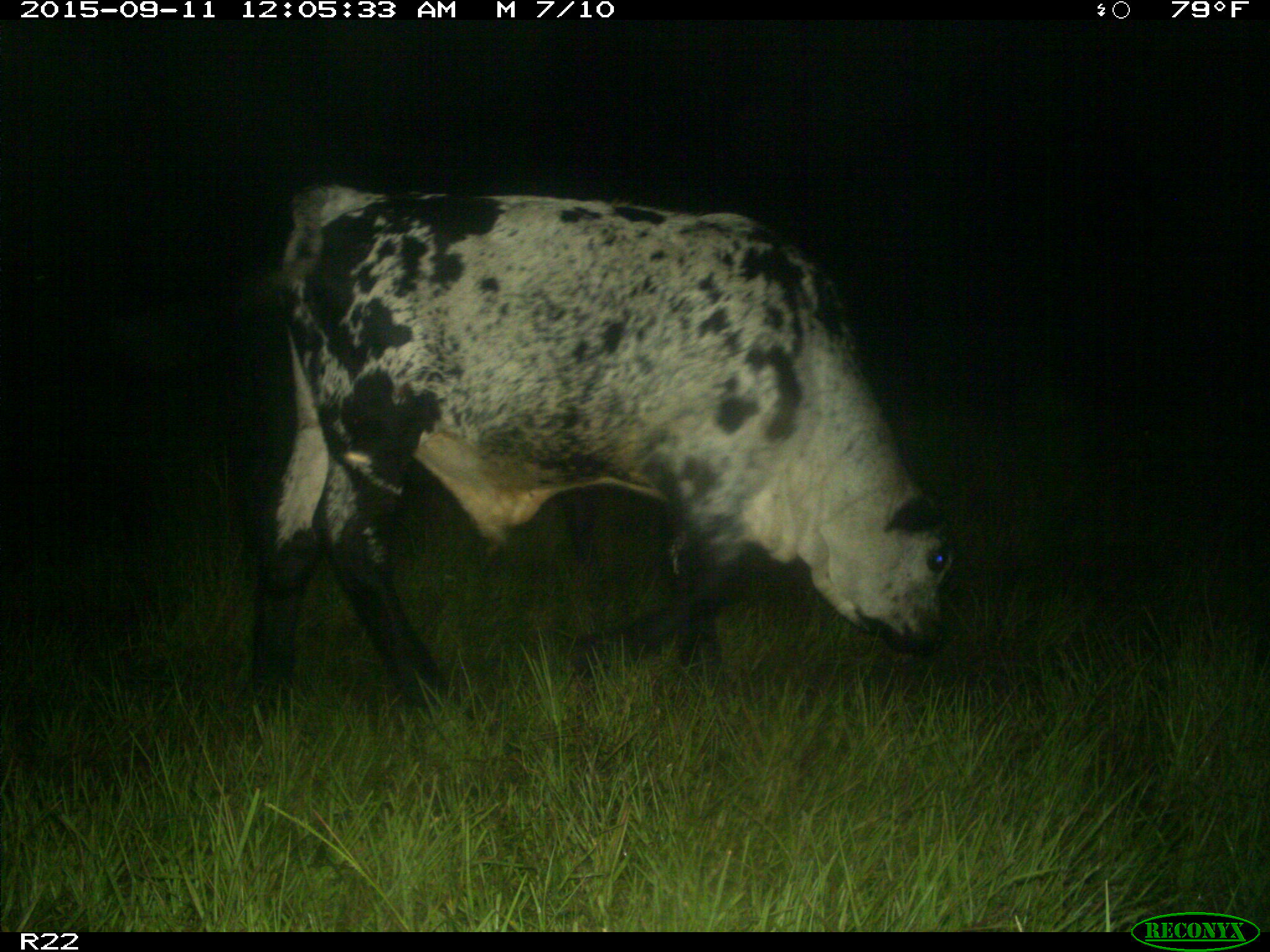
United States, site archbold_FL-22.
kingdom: Animalia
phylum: Chordata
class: Mammalia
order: Artiodactyla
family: Bovidae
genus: Bos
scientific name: Bos taurus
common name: domestic cow